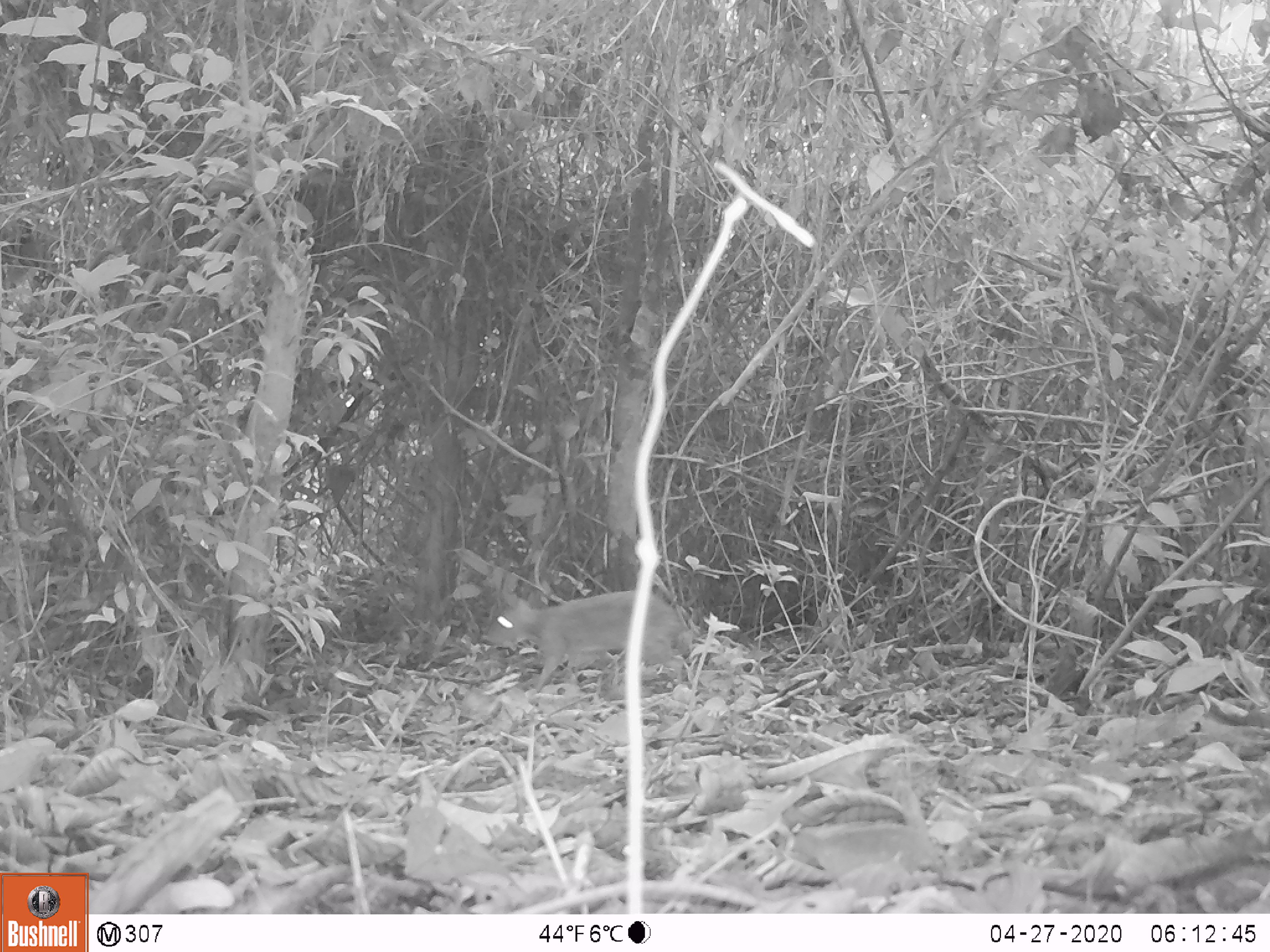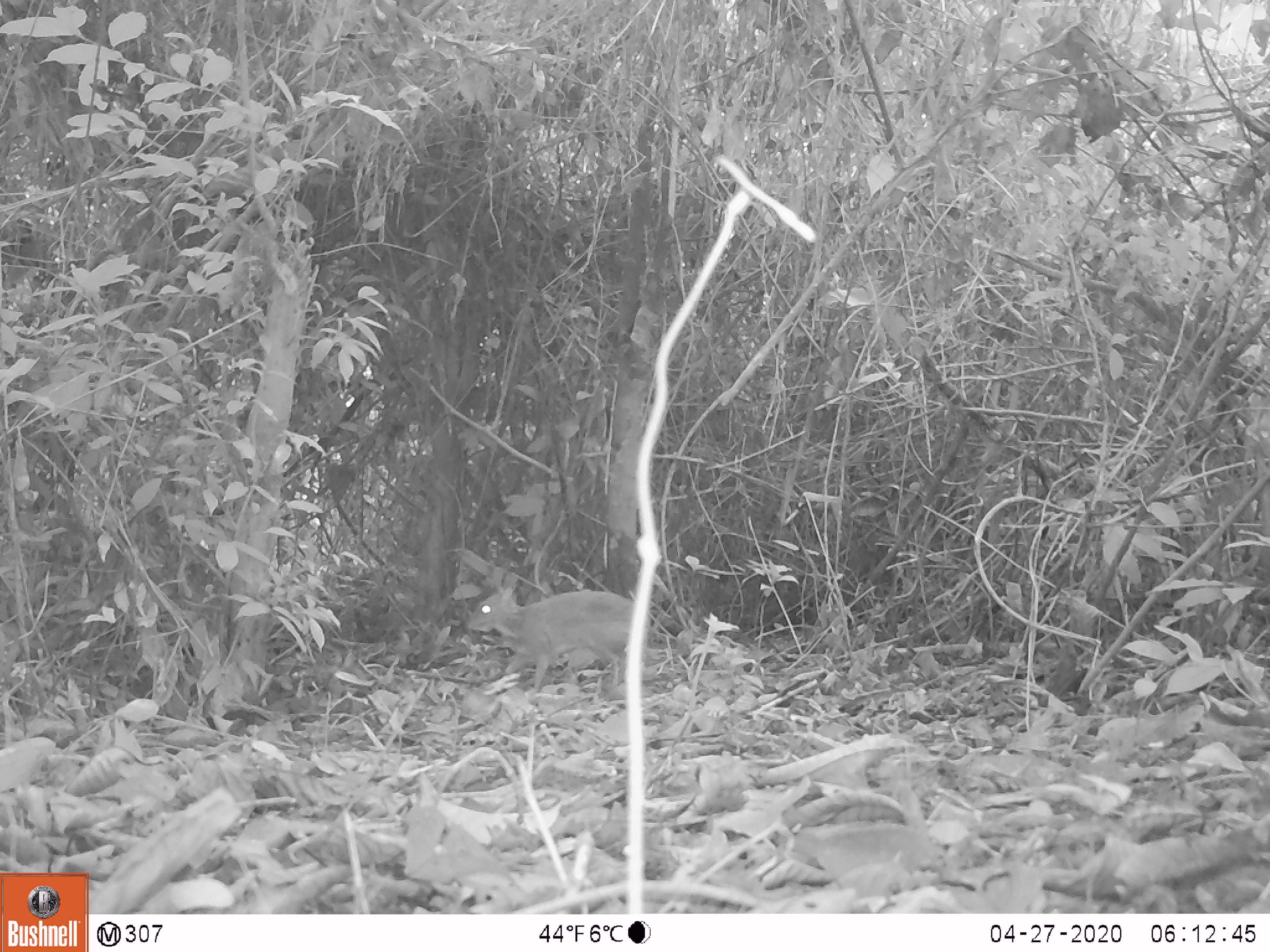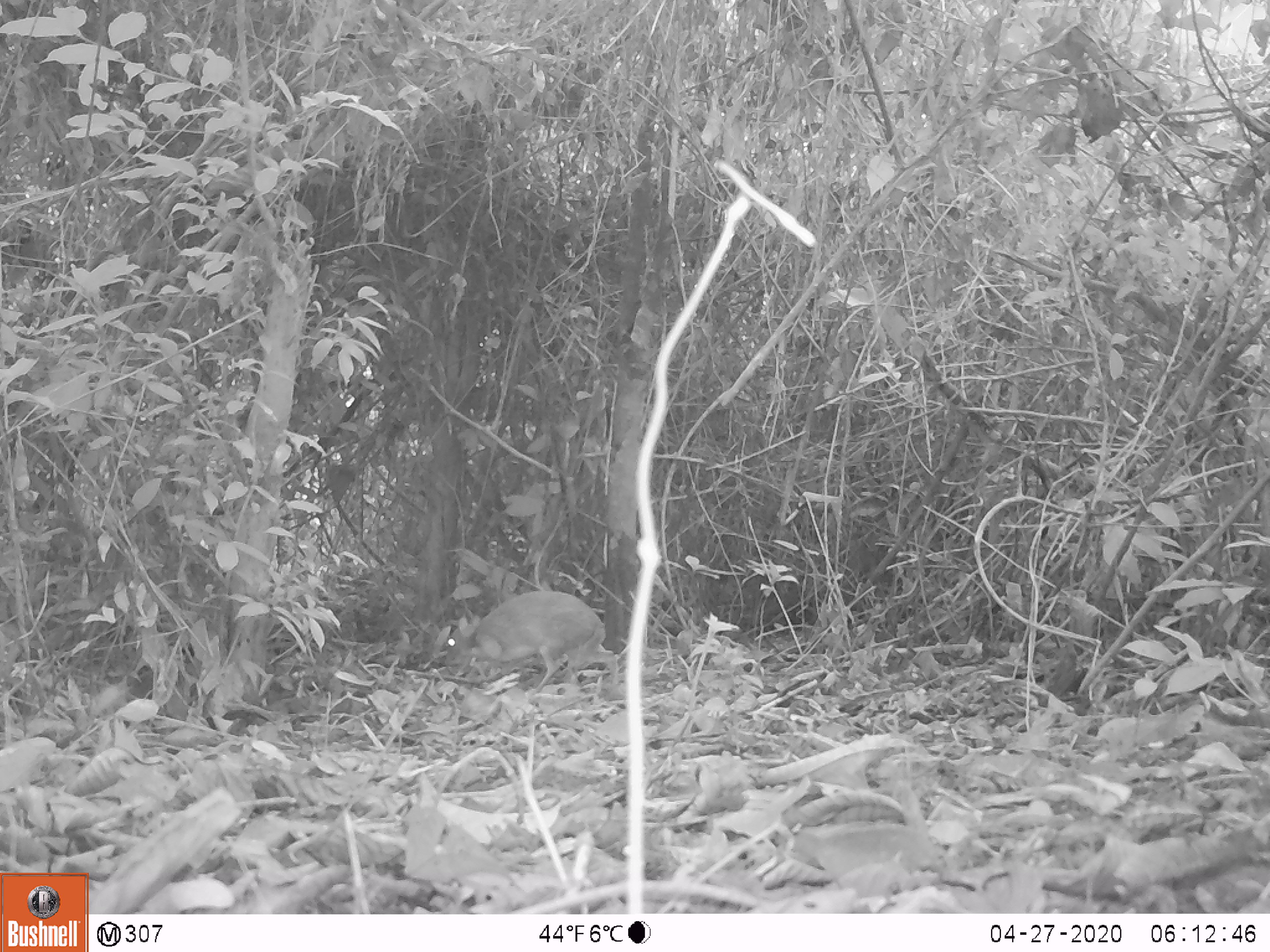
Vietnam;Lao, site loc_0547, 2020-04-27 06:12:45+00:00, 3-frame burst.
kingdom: Animalia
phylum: Chordata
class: Mammalia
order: Artiodactyla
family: Tragulidae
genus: Moschiola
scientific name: Moschiola meminna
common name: chevrotain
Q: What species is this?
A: Chevrotain (Moschiola meminna).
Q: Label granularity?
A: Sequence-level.